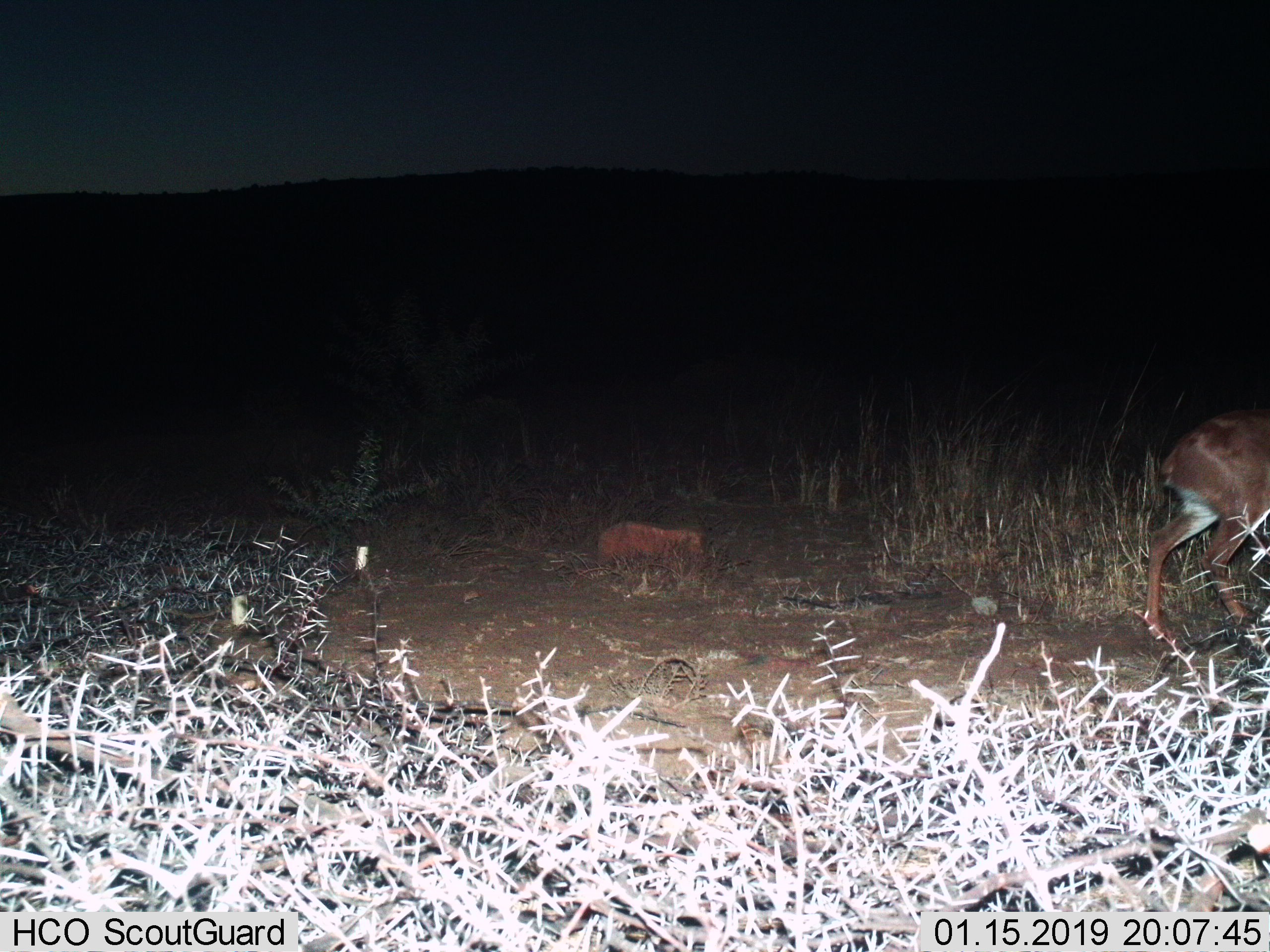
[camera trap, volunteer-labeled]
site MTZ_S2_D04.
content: unidentified animal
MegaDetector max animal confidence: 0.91